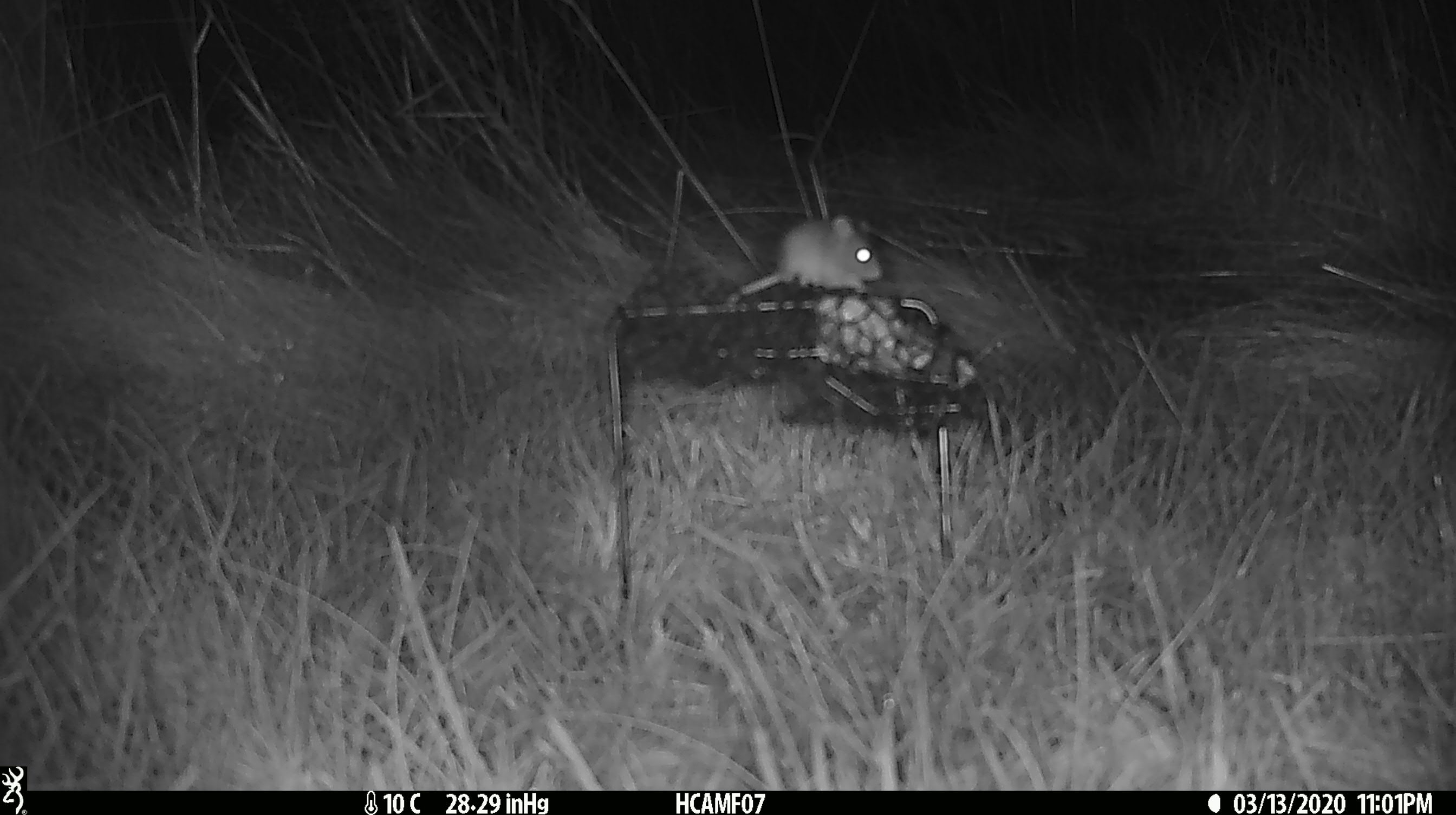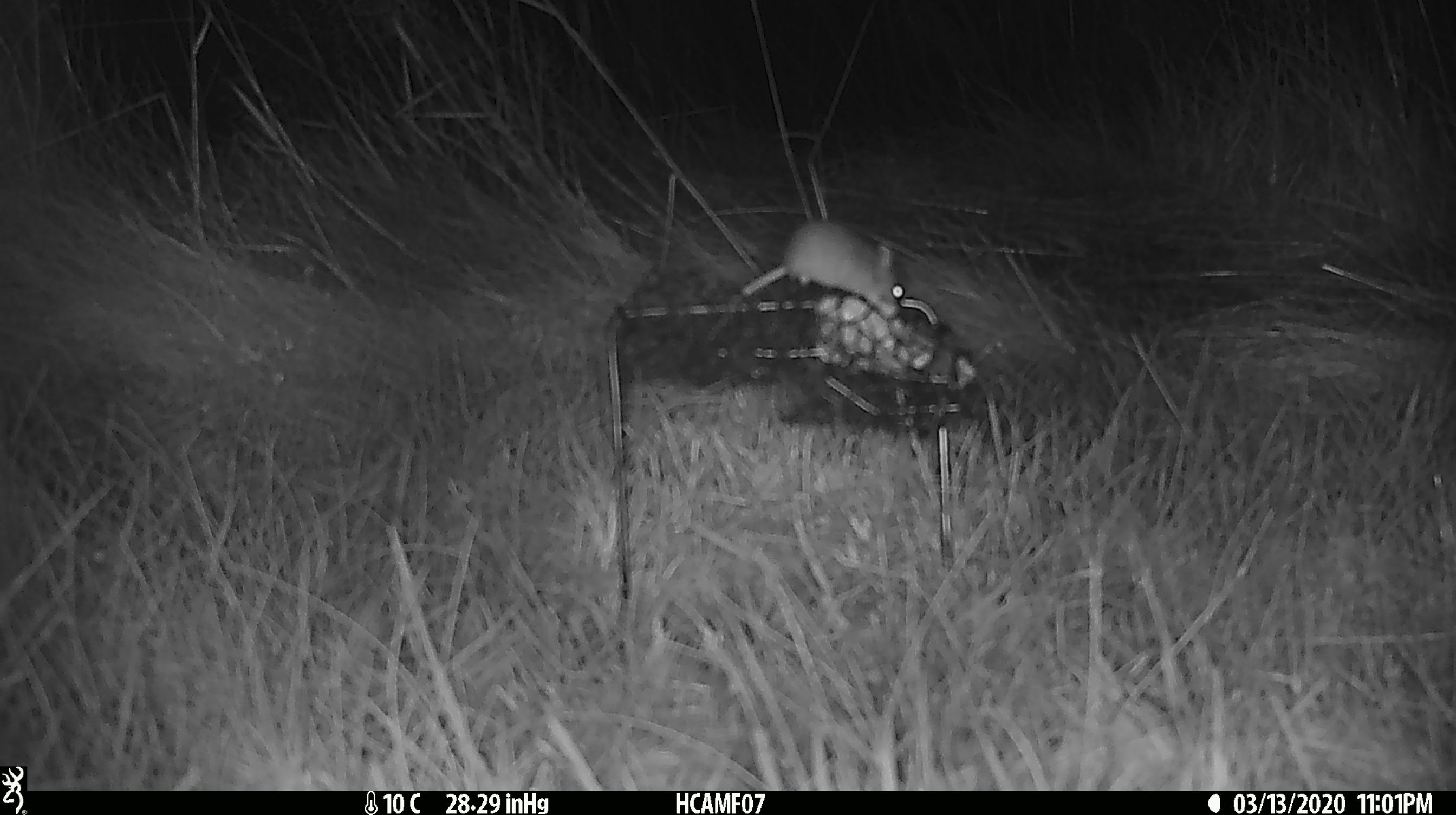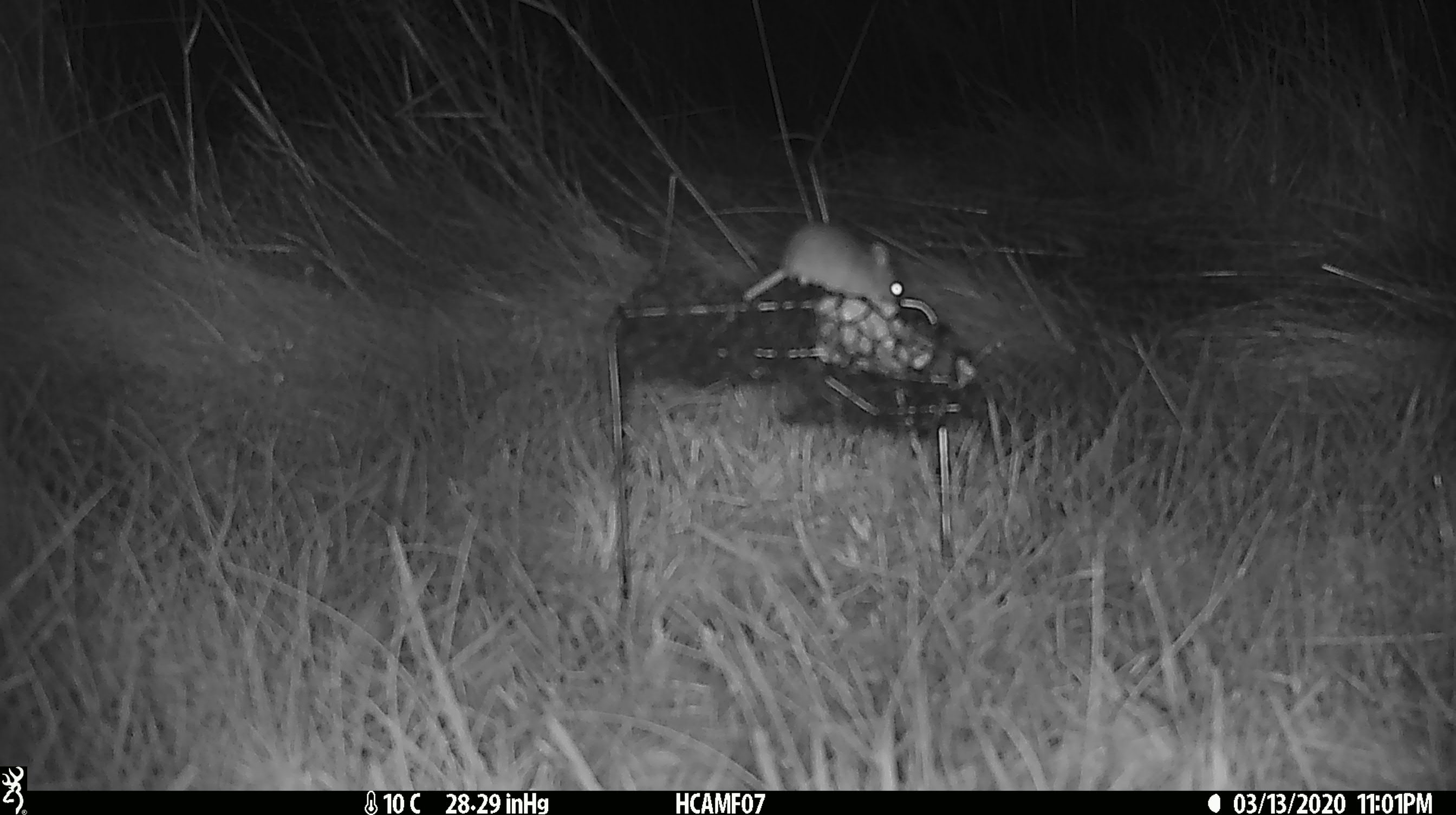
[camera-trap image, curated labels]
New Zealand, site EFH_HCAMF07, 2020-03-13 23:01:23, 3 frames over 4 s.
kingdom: Animalia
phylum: Chordata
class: Mammalia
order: Rodentia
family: Muridae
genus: Mus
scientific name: Mus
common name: mouse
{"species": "mouse (Mus)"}